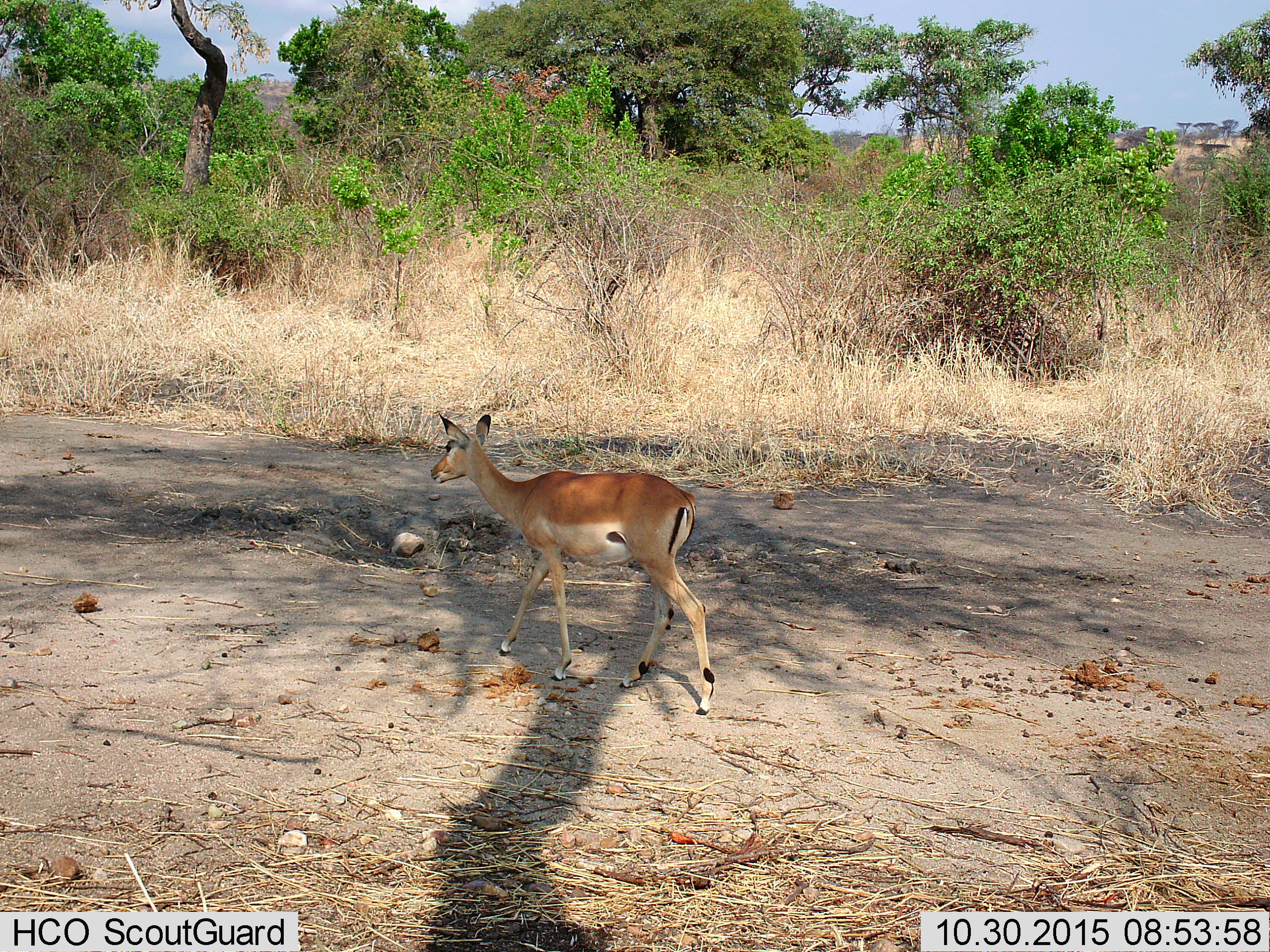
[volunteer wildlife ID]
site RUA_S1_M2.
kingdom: Animalia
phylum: Chordata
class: Mammalia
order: Artiodactyla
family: Bovidae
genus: Aepyceros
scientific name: Aepyceros melampus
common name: impala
Impala (Aepyceros melampus), count 1. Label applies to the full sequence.